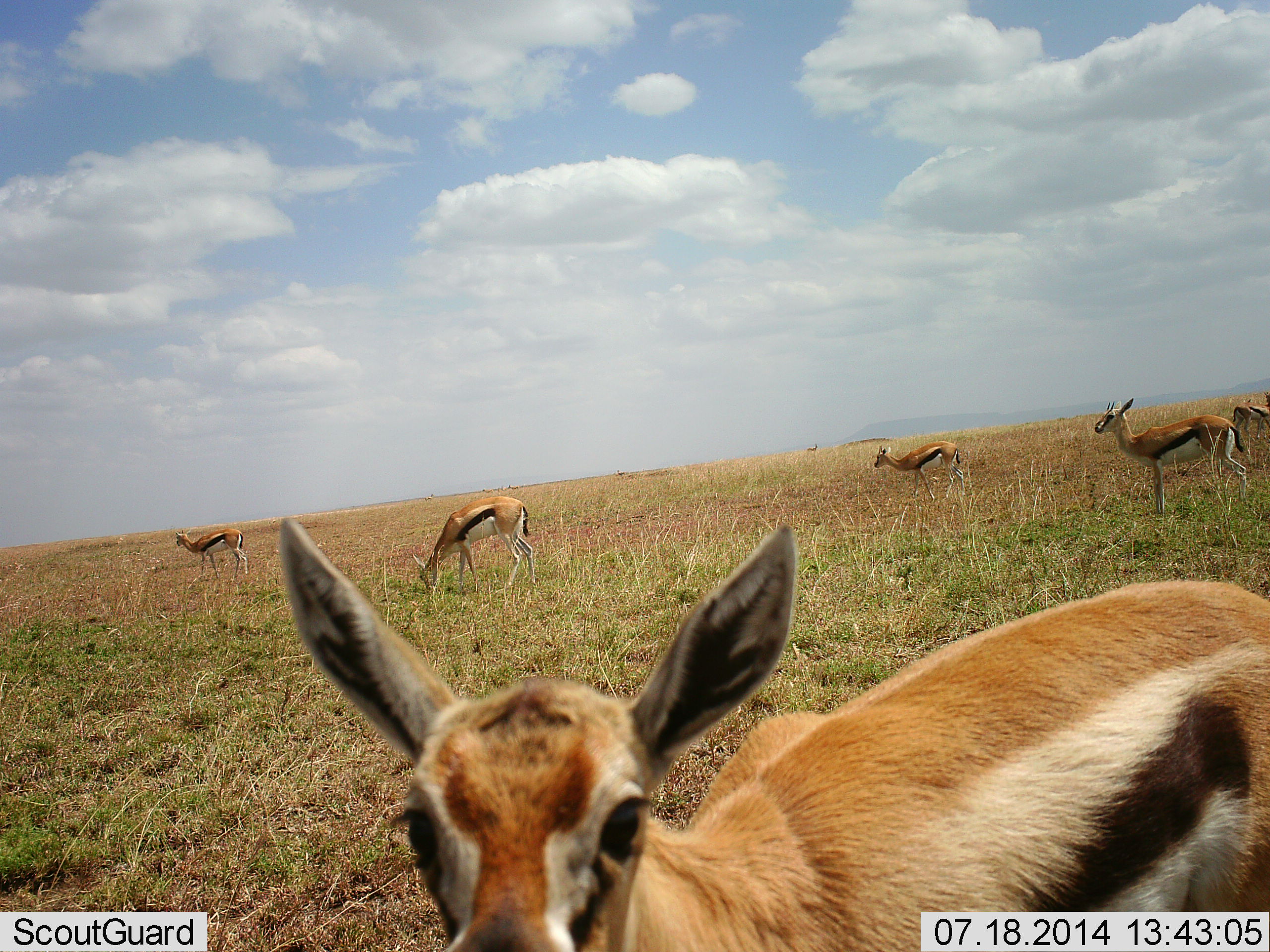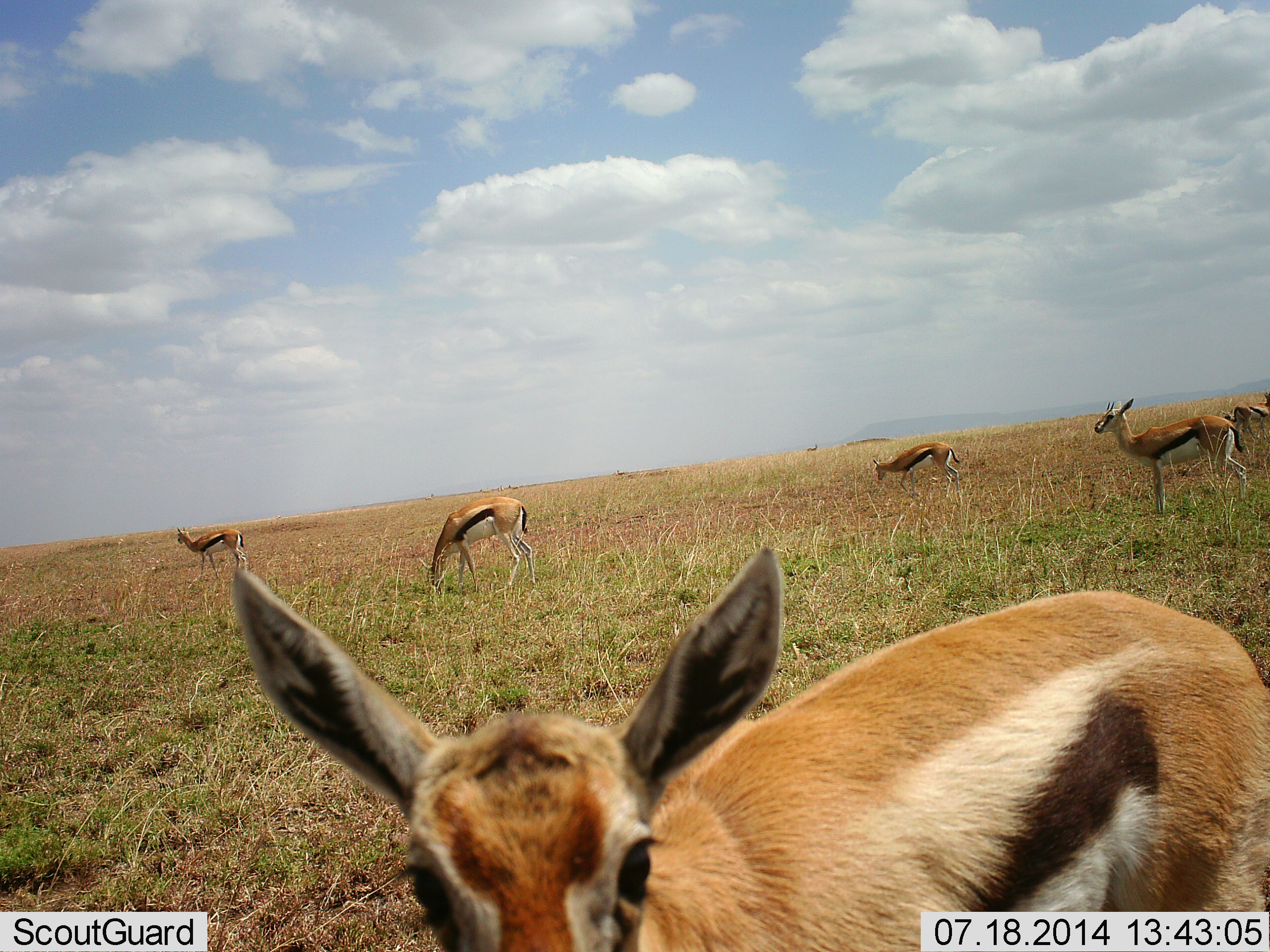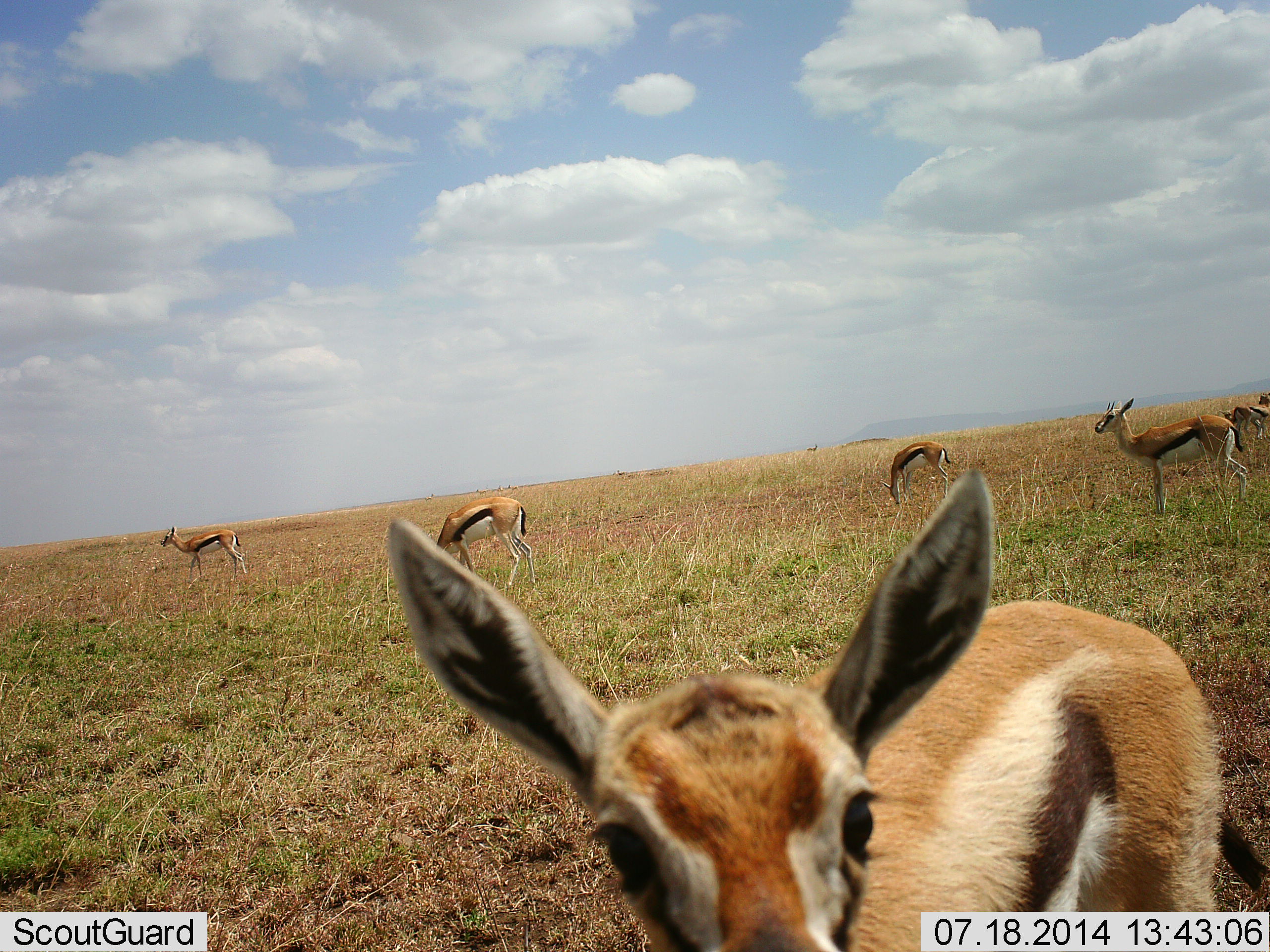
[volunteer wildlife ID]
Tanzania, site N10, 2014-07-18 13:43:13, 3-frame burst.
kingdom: Animalia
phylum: Chordata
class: Mammalia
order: Artiodactyla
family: Bovidae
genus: Eudorcas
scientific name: Eudorcas thomsonii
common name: thomson's gazelle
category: gazellethomsons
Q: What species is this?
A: Gazellethomsons (thomson's gazelle) (Eudorcas thomsonii).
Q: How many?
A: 6.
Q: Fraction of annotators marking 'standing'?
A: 80%.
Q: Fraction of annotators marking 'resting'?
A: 0%.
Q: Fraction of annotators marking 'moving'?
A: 30%.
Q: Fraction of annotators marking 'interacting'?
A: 0%.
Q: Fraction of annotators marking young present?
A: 0%.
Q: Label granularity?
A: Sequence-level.